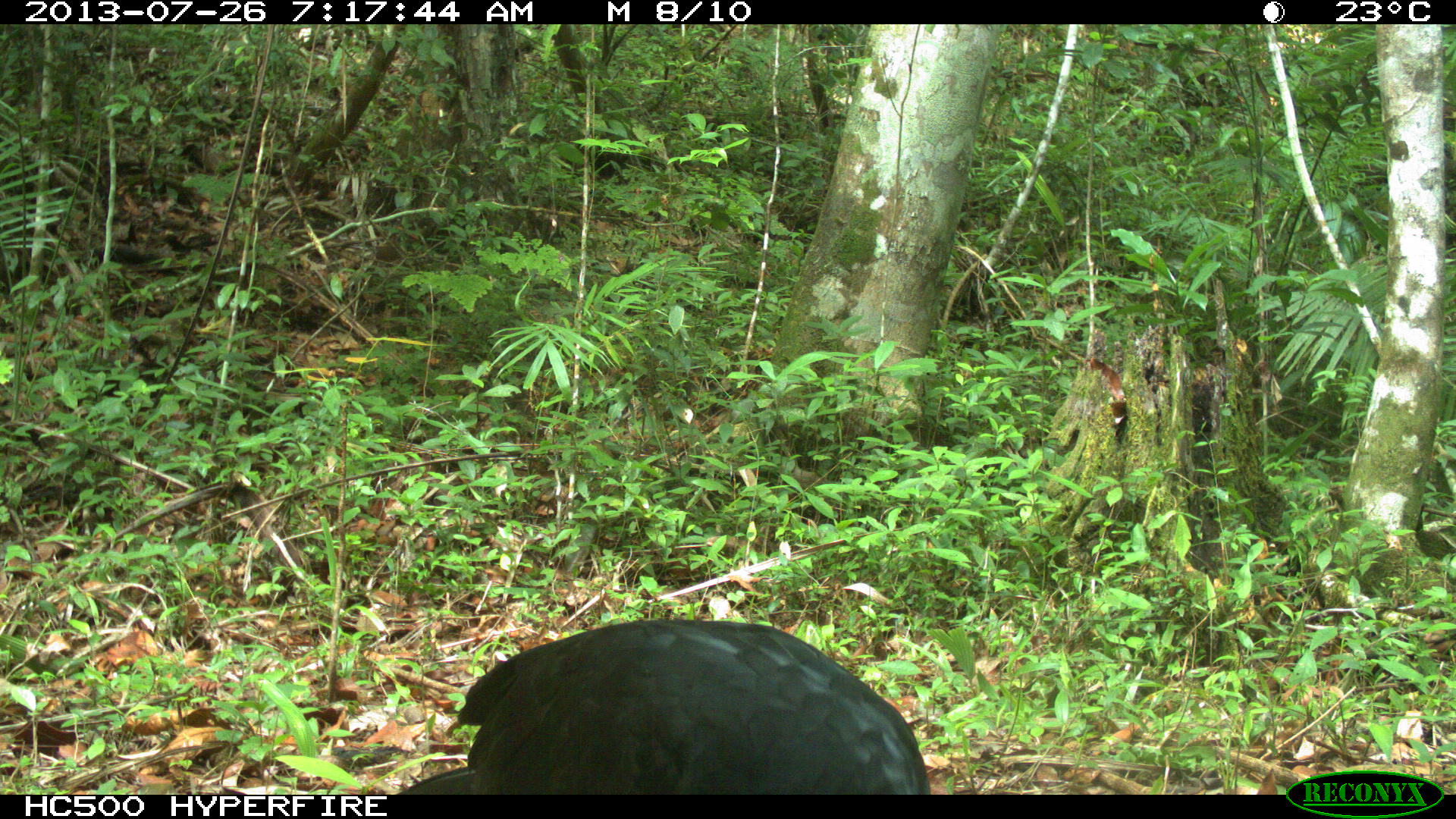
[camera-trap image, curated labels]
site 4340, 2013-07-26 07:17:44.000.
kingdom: Animalia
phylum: Chordata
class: Aves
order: Galliformes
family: Cracidae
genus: Crax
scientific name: Crax rubra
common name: great curassow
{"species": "Crax rubra (great curassow)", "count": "1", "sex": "male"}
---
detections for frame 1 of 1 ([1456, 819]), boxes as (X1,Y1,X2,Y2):
crax rubra: (394,618,930,794)